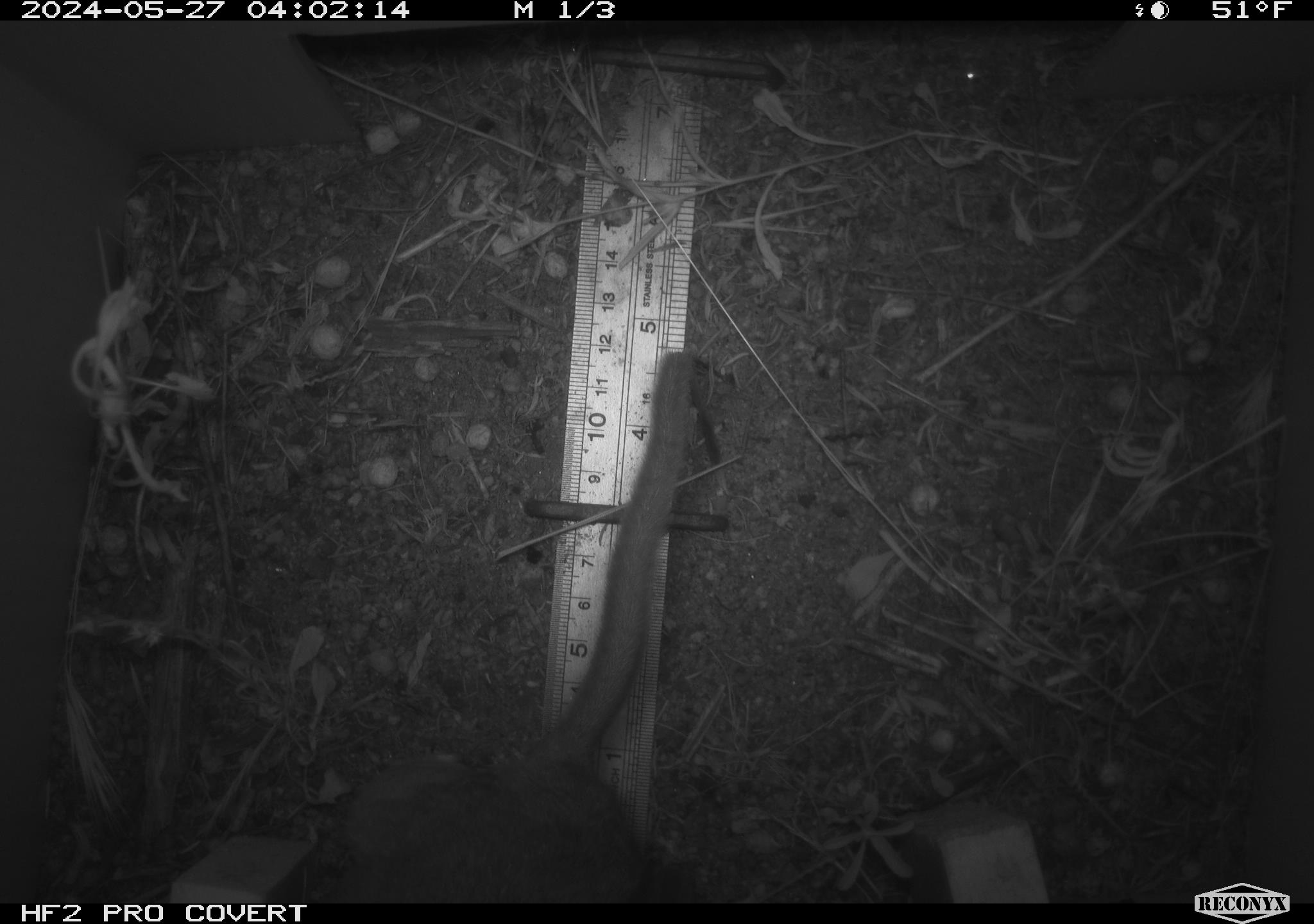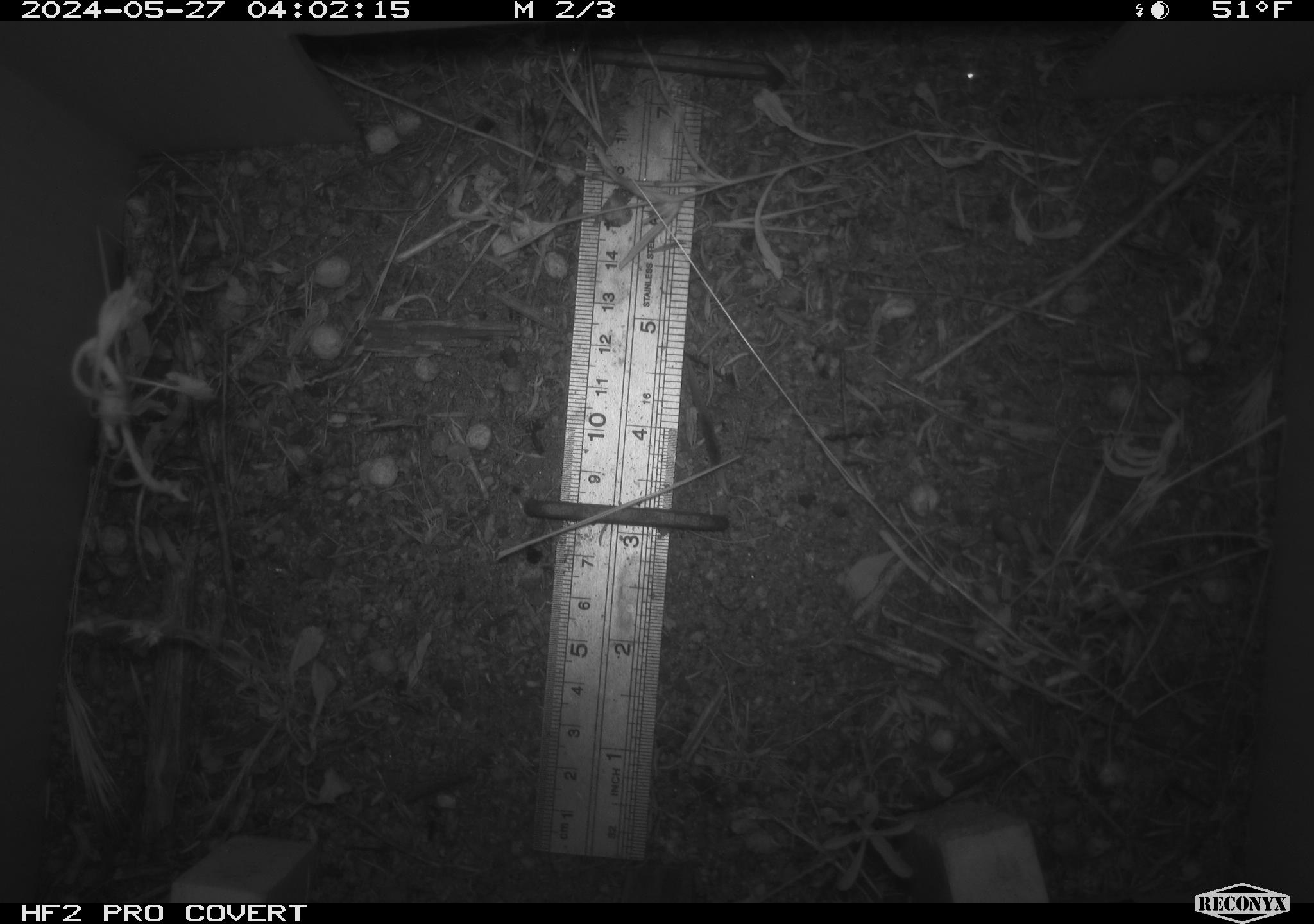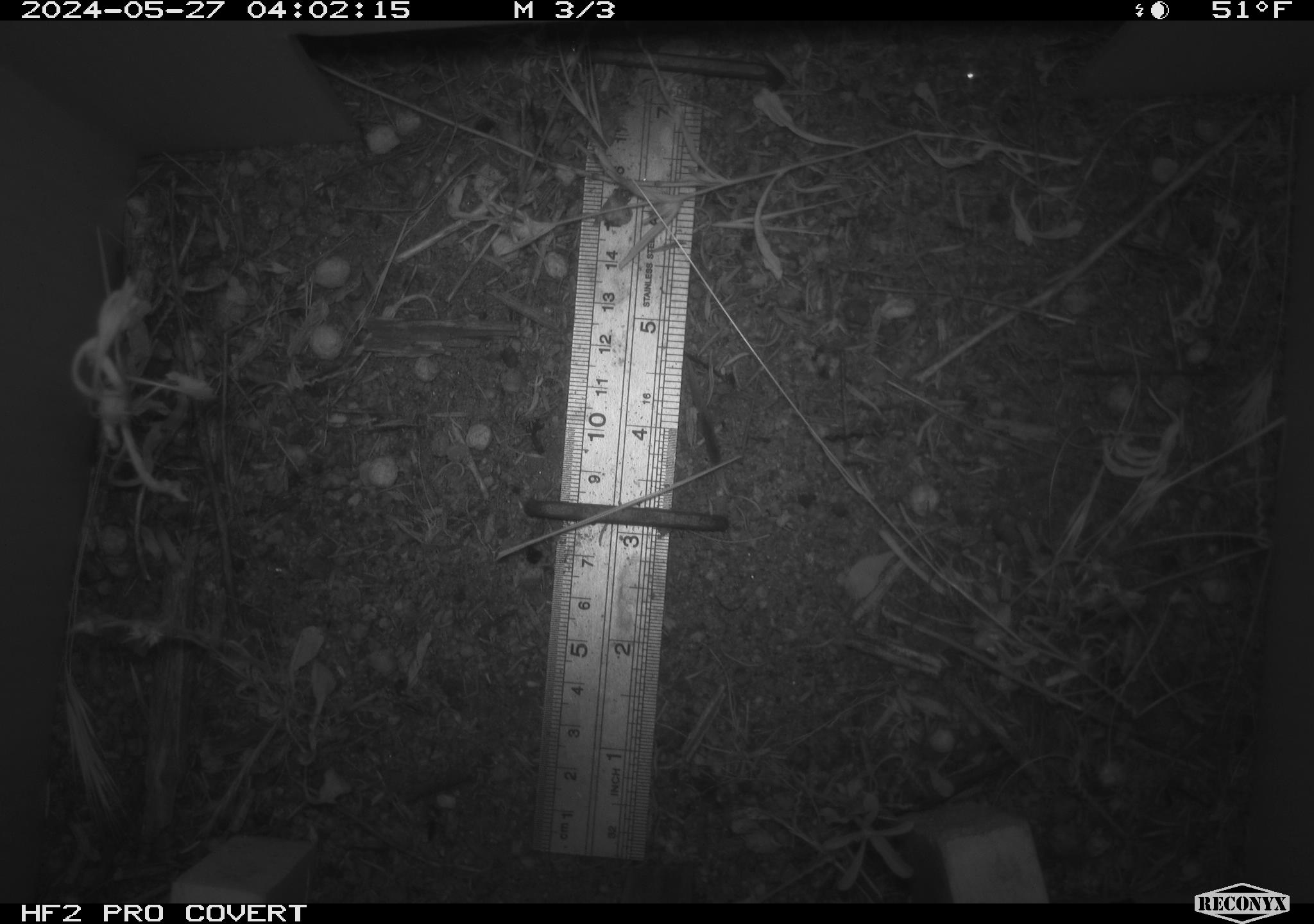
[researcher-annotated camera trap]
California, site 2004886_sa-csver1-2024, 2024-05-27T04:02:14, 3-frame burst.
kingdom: Animalia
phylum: Chordata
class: Mammalia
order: Rodentia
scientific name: Rodentia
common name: rodent